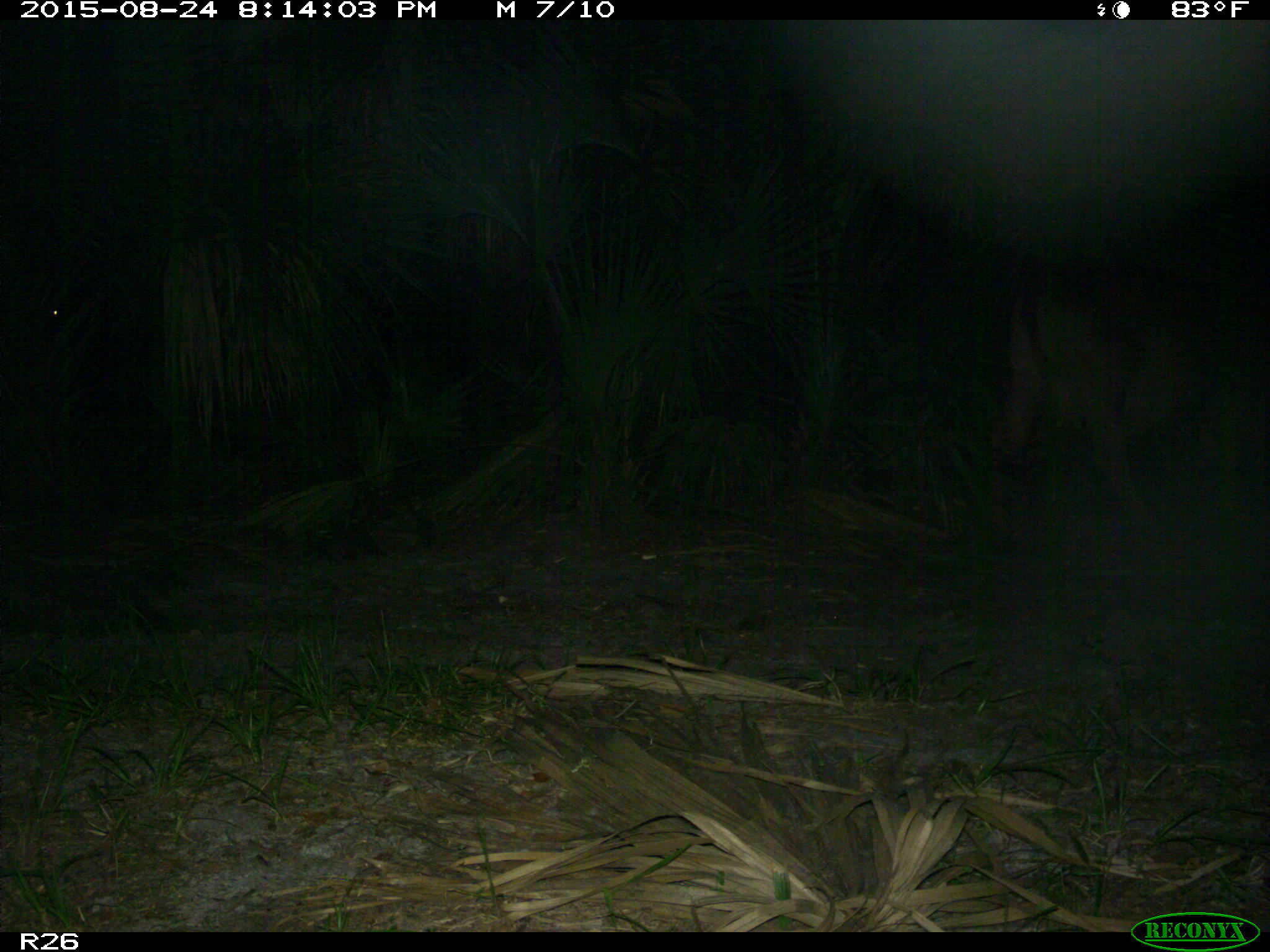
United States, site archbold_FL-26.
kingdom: Animalia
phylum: Chordata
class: Mammalia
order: Artiodactyla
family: Bovidae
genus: Bos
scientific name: Bos taurus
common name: domestic cow